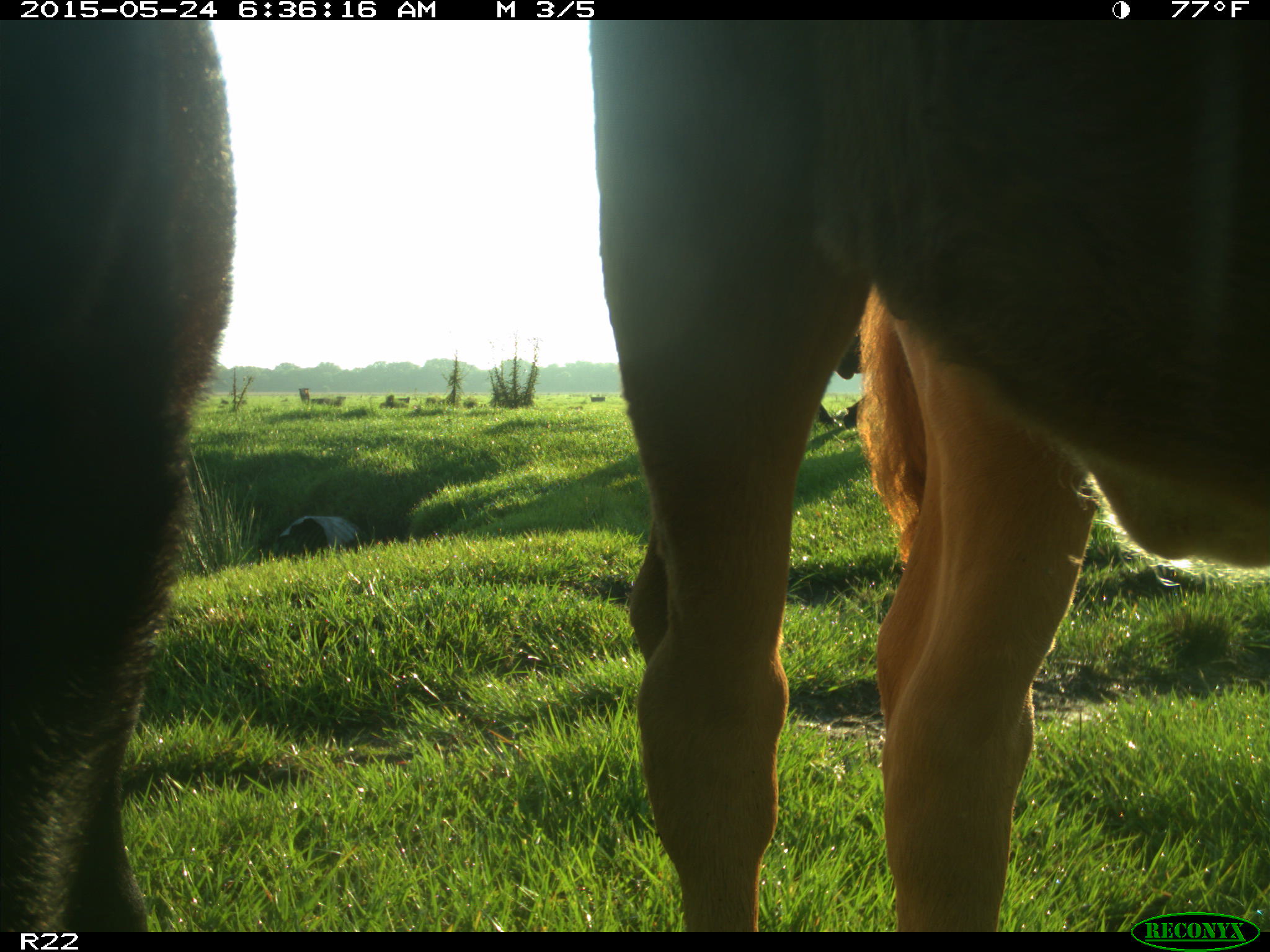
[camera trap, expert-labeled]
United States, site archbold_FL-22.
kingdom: Animalia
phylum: Chordata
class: Mammalia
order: Artiodactyla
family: Bovidae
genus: Bos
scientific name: Bos taurus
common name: domestic cow